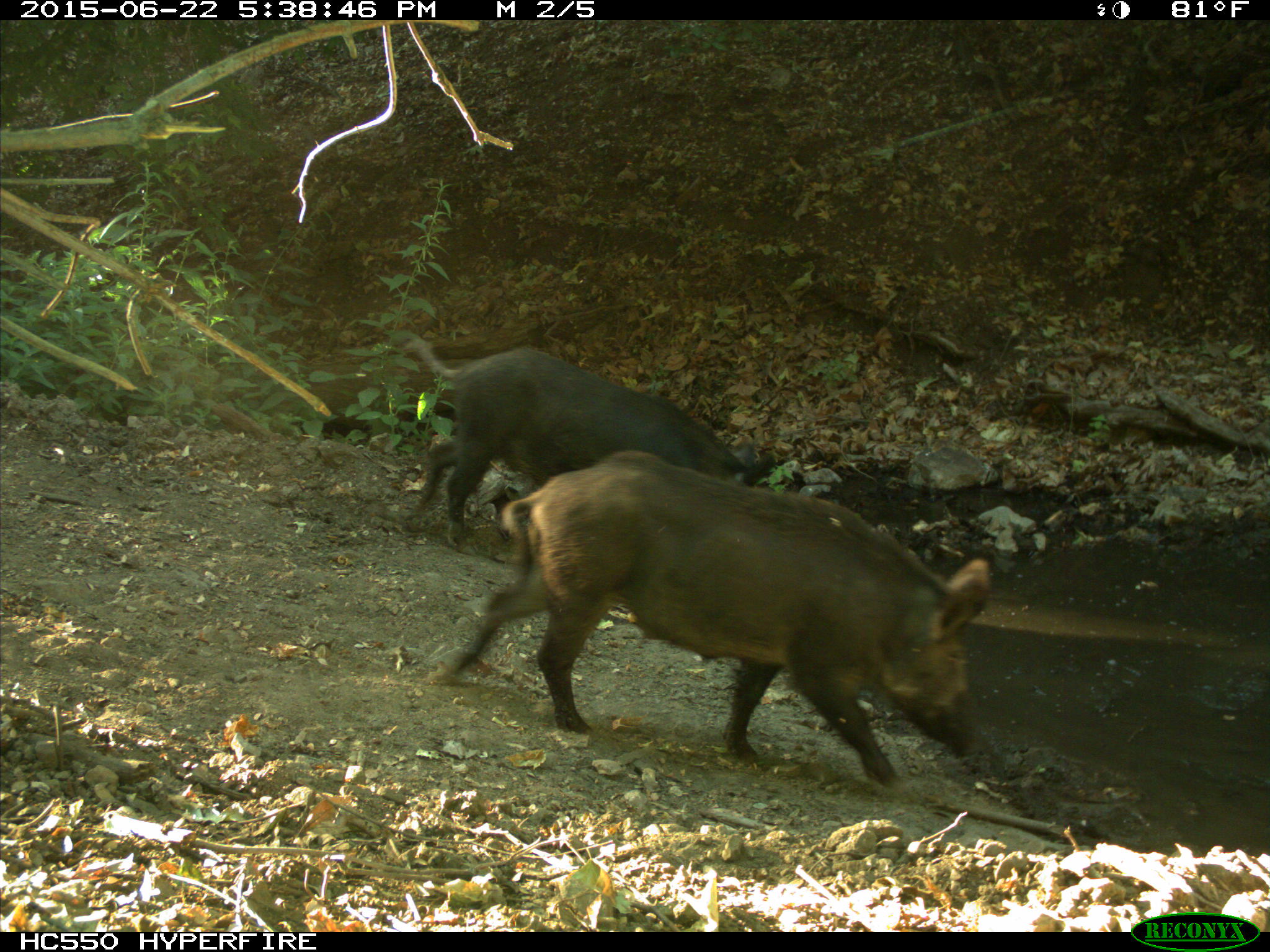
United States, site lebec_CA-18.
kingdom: Animalia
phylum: Chordata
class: Mammalia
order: Artiodactyla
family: Suidae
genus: Sus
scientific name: Sus scrofa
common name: wild boar